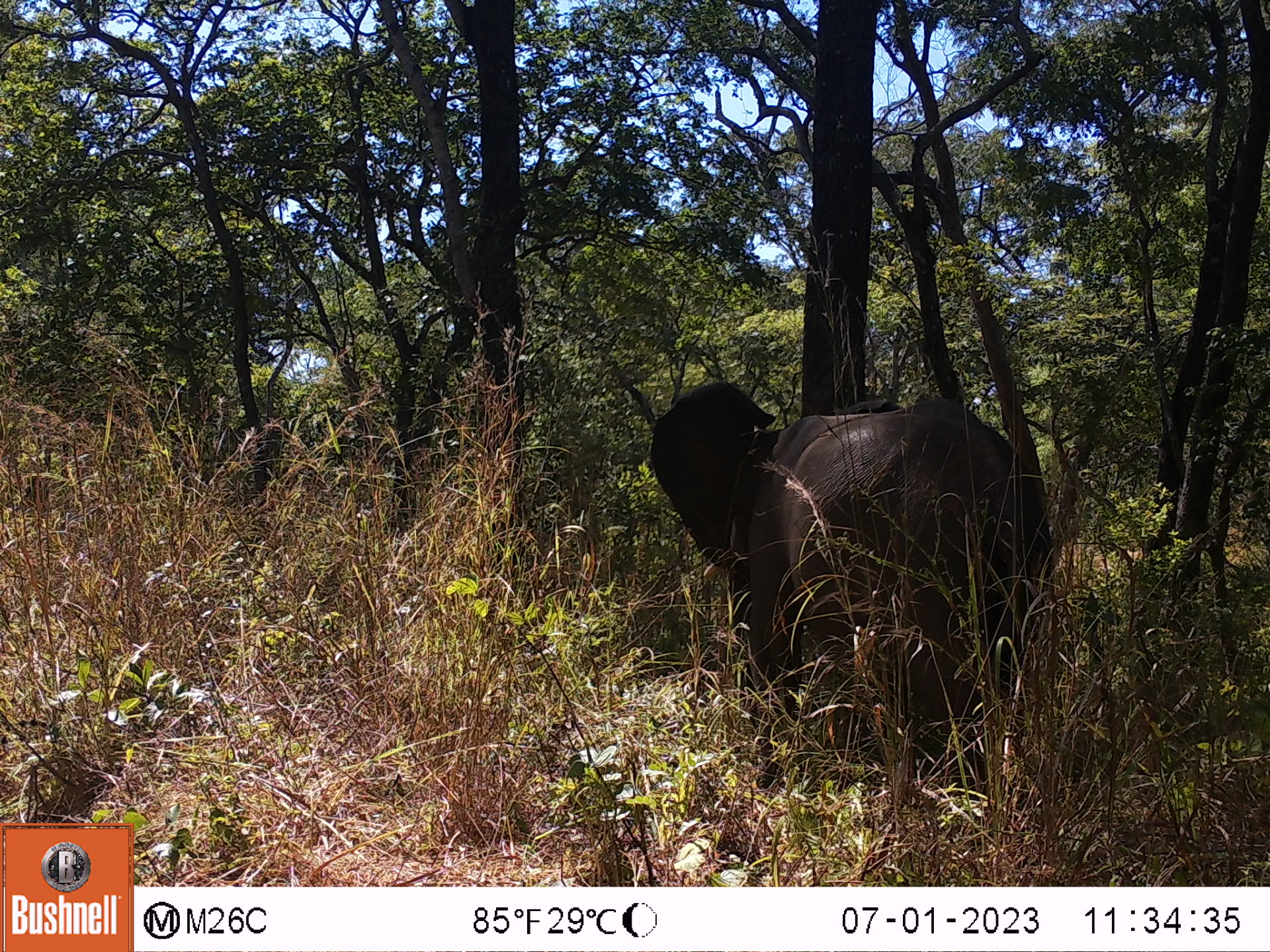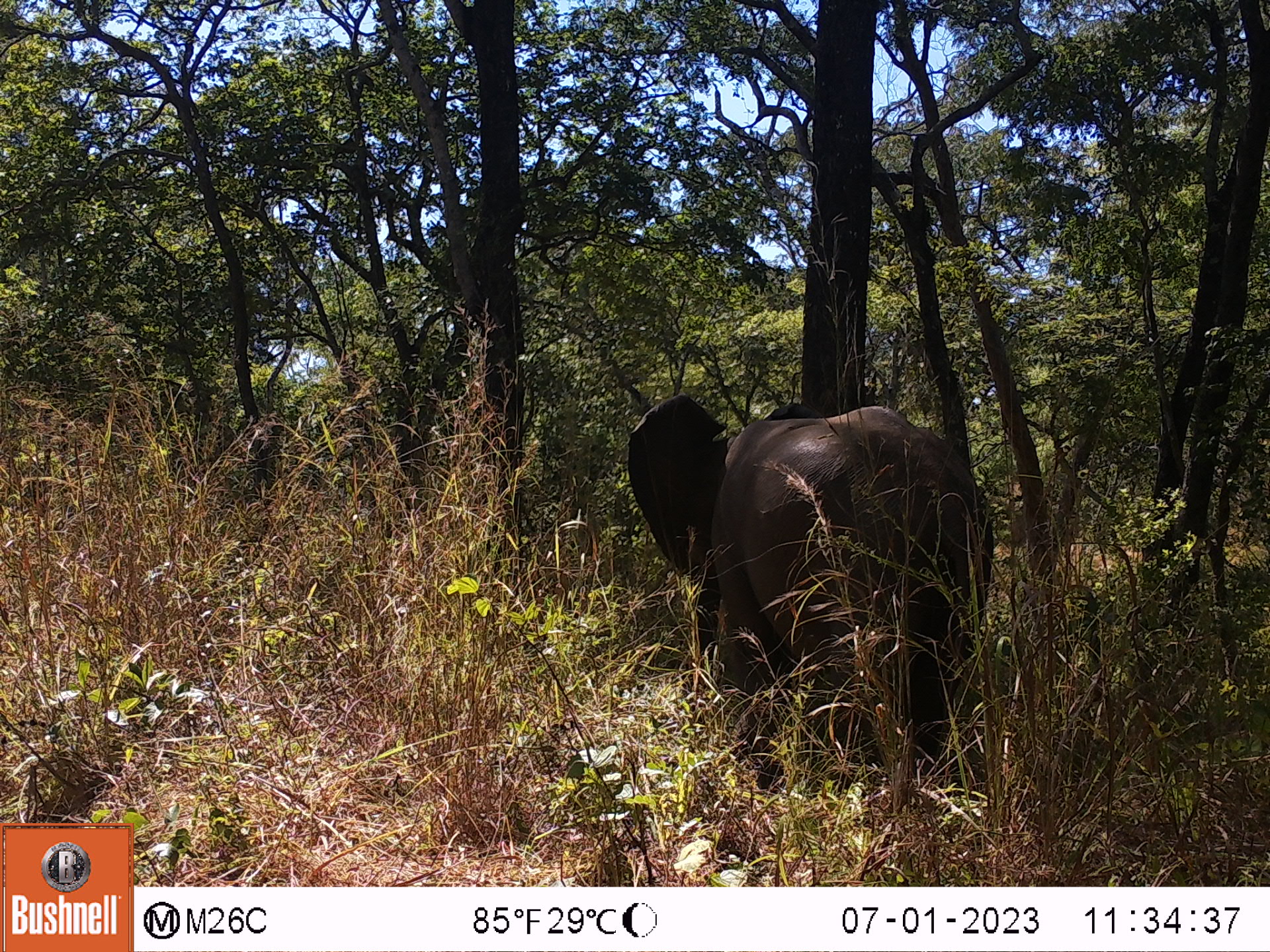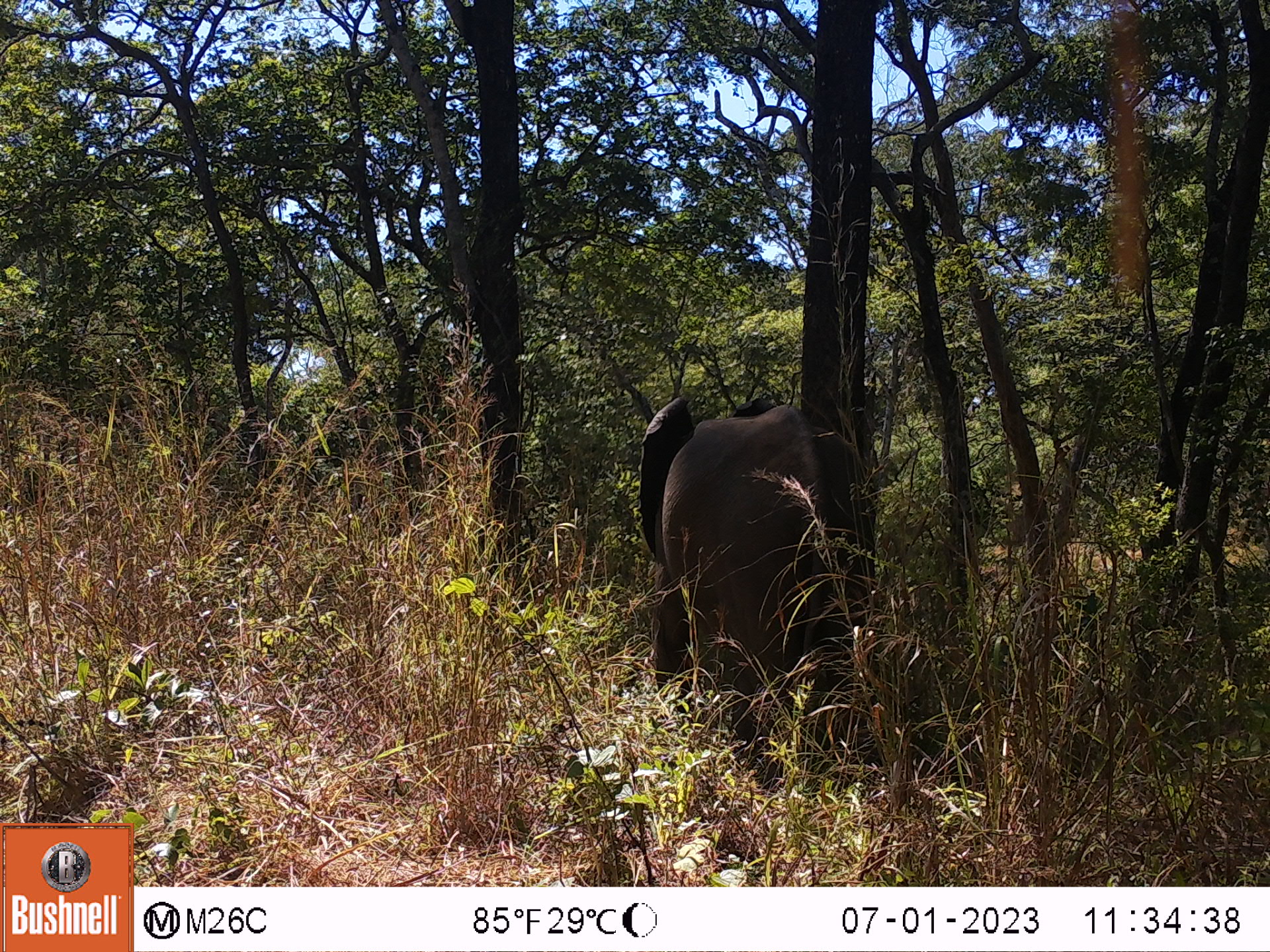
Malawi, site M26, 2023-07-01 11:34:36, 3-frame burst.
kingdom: Animalia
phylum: Chordata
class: Mammalia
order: Proboscidea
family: Elephantidae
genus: Loxodonta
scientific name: Loxodonta africana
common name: african savanna elephant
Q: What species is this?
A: African savanna elephant (Loxodonta africana).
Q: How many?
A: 1.